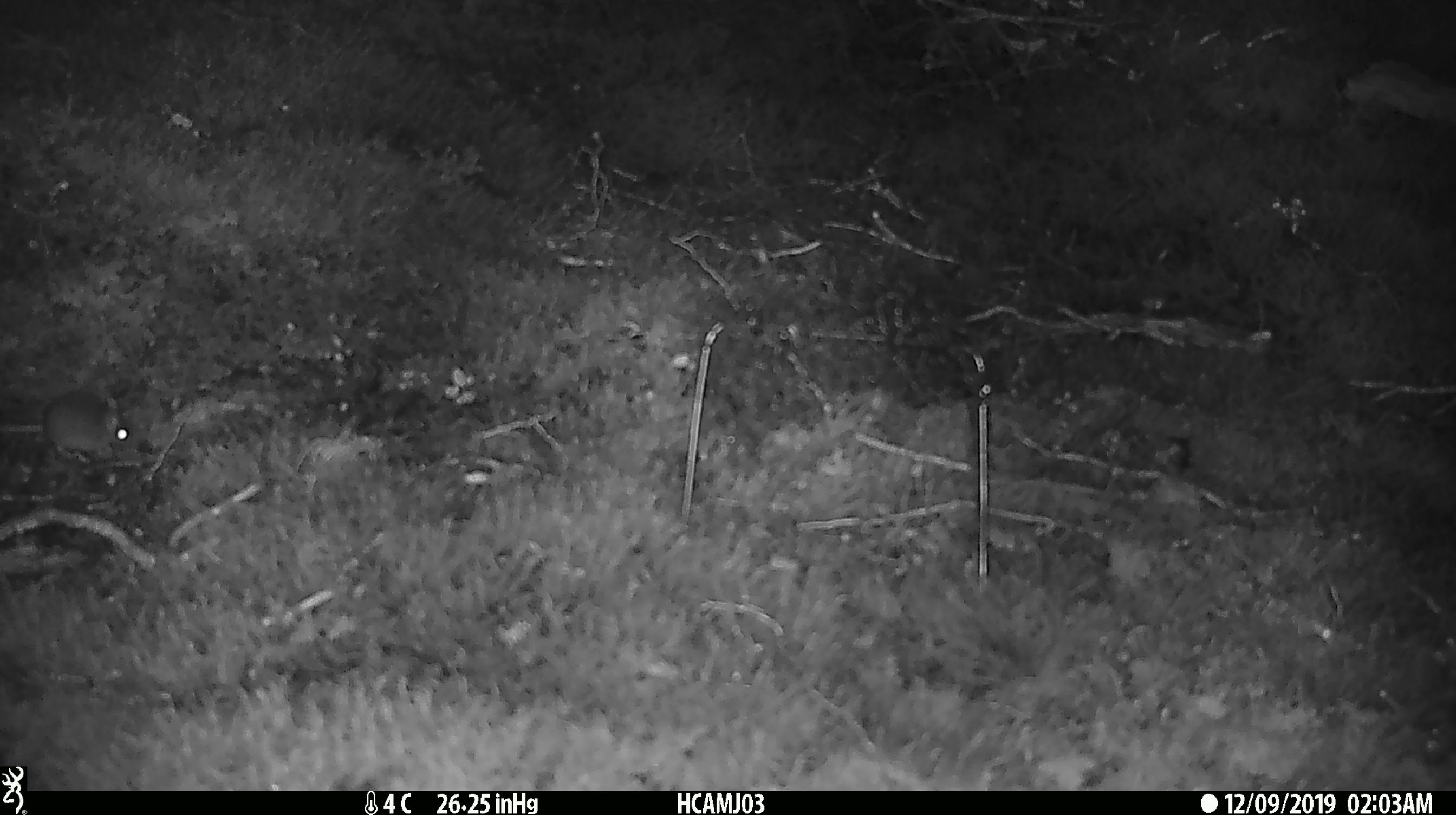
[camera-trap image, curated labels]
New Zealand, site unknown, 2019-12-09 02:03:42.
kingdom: Animalia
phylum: Chordata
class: Mammalia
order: Rodentia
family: Muridae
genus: Mus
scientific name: Mus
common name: mouse